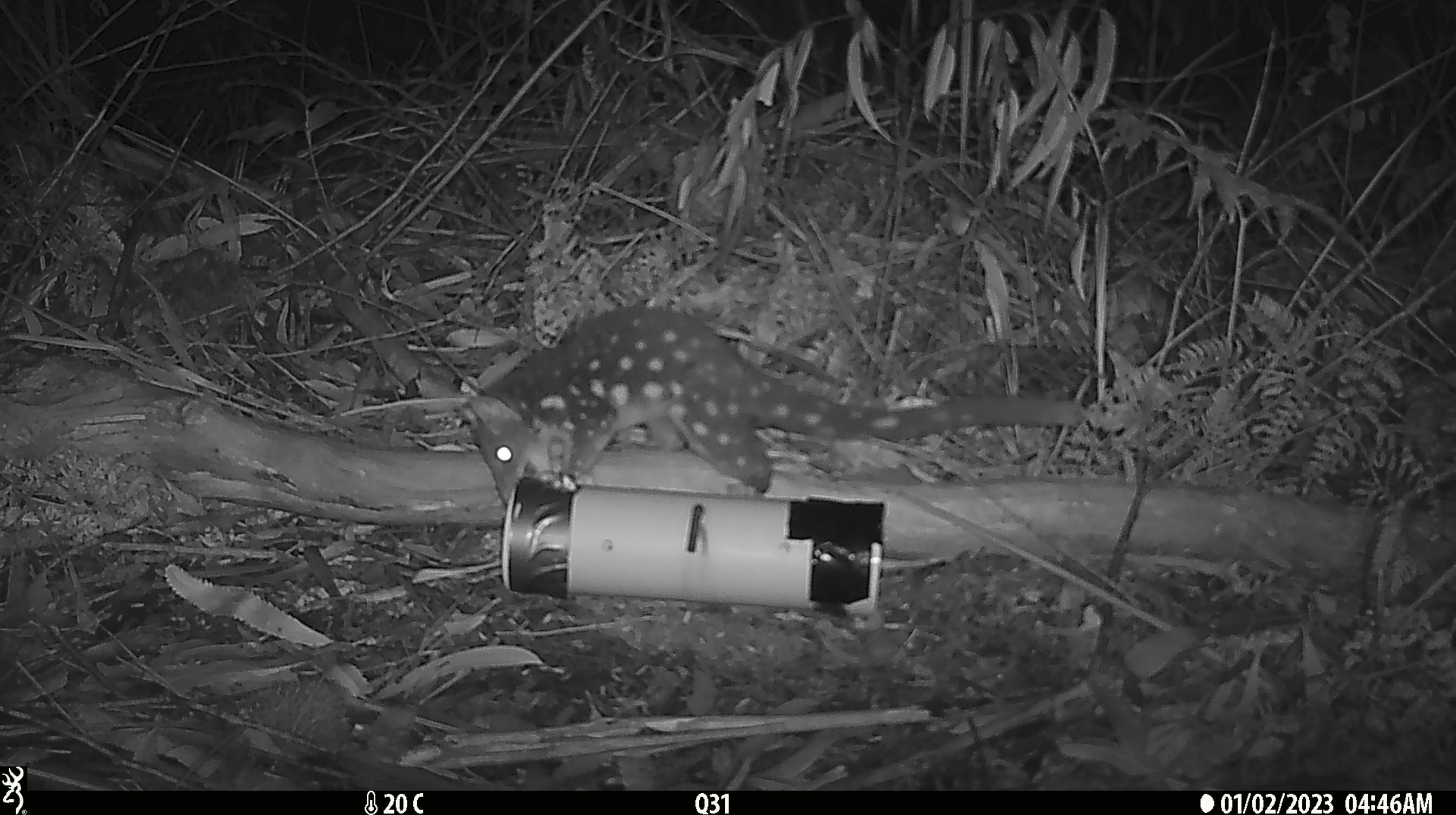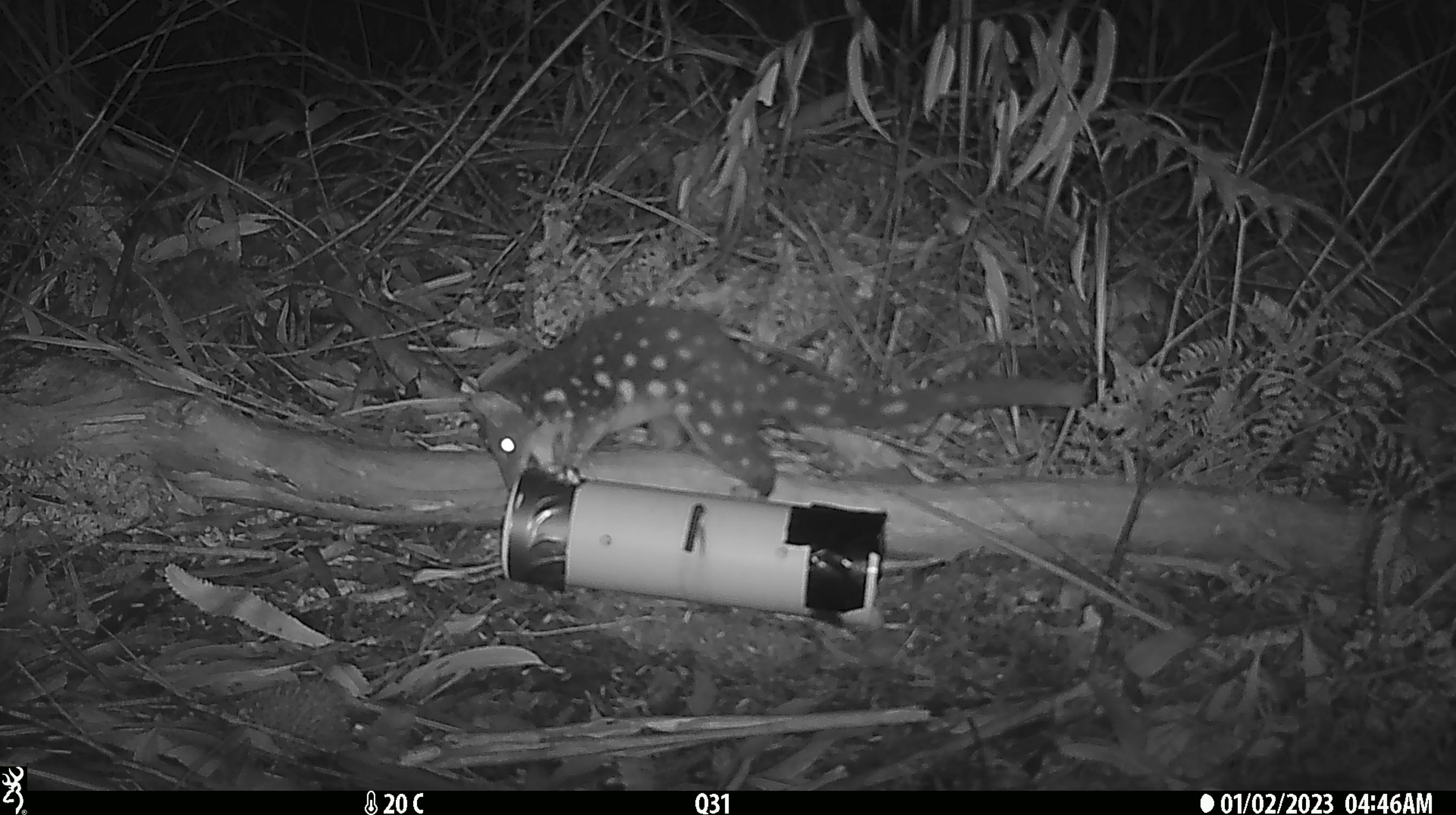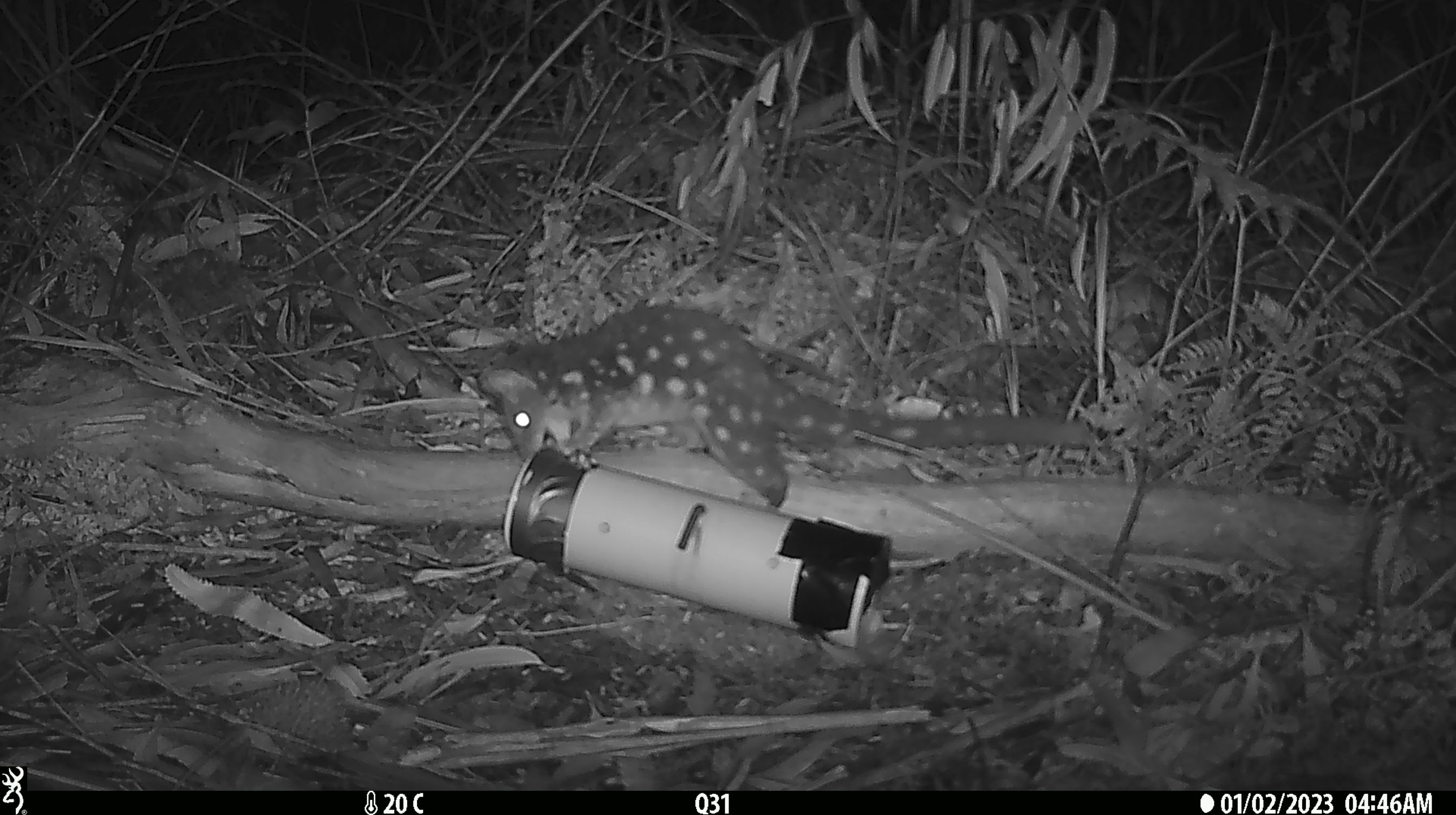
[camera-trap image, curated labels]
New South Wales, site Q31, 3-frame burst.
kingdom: Animalia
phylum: Chordata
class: Mammalia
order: Dasyuromorphia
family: Dasyuridae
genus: Dasyurus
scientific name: Dasyurus maculatus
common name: spotted-tailed quoll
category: quoll